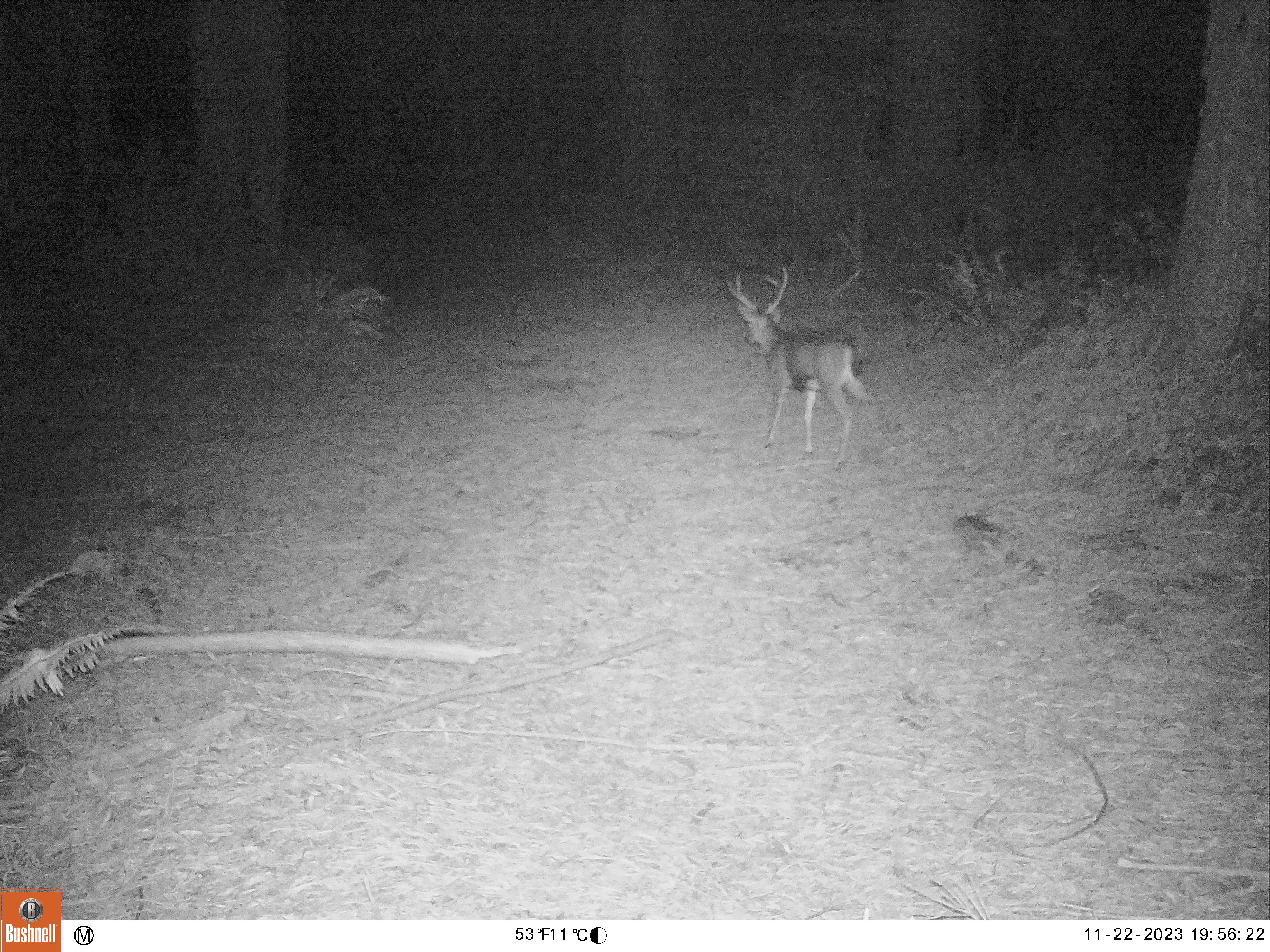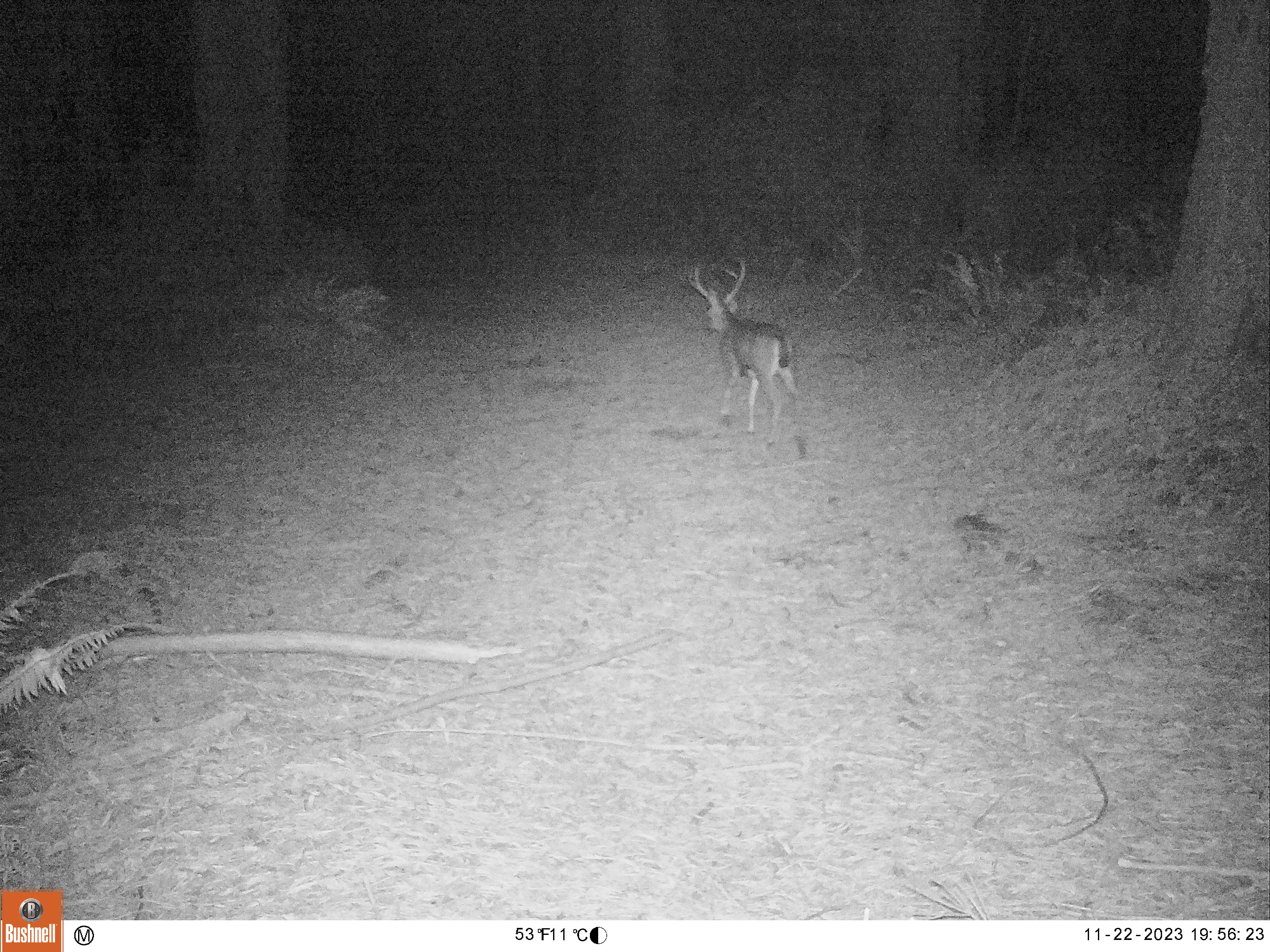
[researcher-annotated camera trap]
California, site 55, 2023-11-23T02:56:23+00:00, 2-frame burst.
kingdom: Animalia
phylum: Chordata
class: Mammalia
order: Artiodactyla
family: Cervidae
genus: Odocoileus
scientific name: Odocoileus hemionus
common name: mule deer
Mule deer (Odocoileus hemionus).